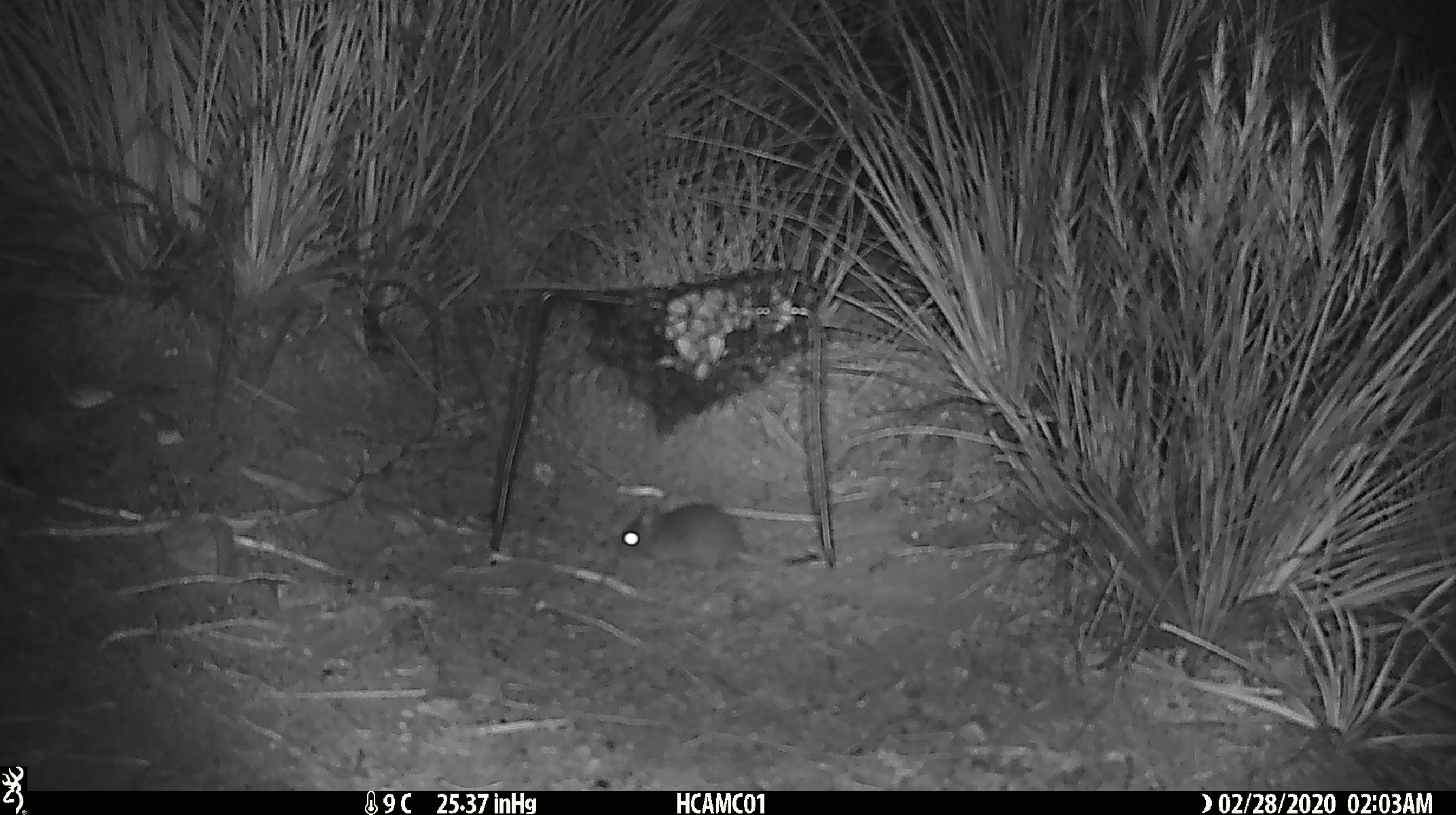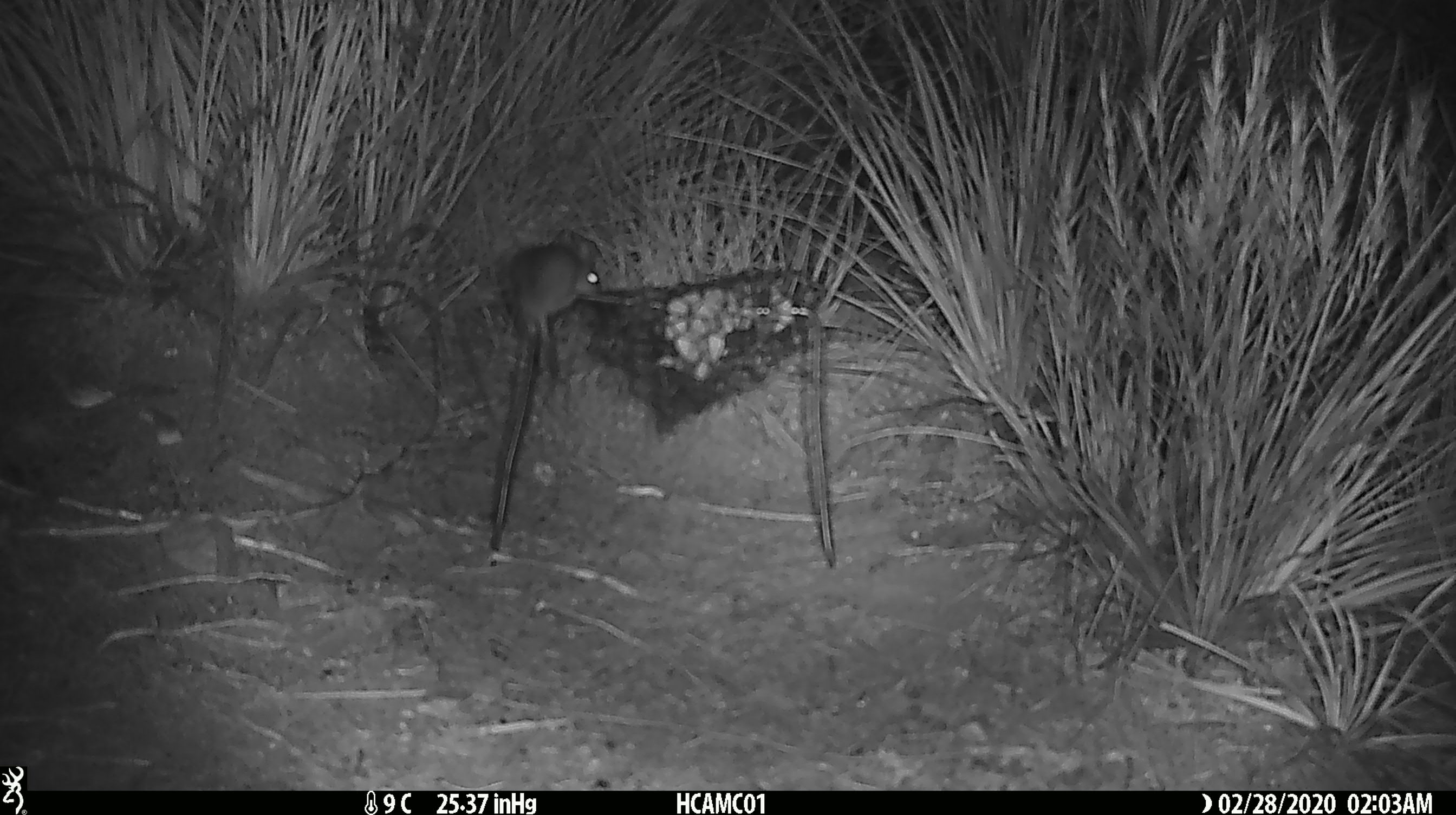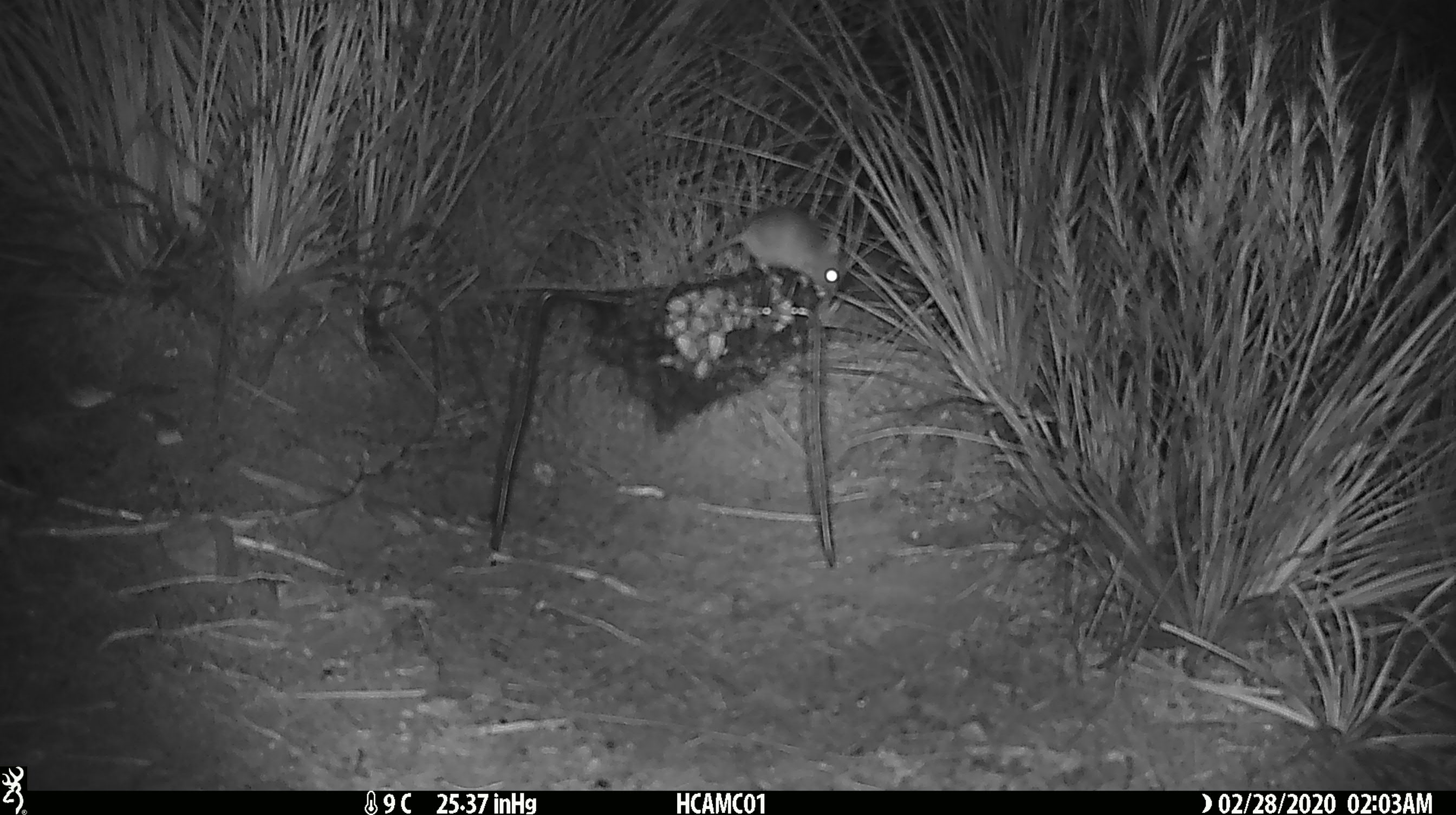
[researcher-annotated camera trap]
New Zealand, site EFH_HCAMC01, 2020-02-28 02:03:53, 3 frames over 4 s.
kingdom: Animalia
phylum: Chordata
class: Mammalia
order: Rodentia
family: Muridae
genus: Mus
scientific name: Mus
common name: mouse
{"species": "mouse (Mus)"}